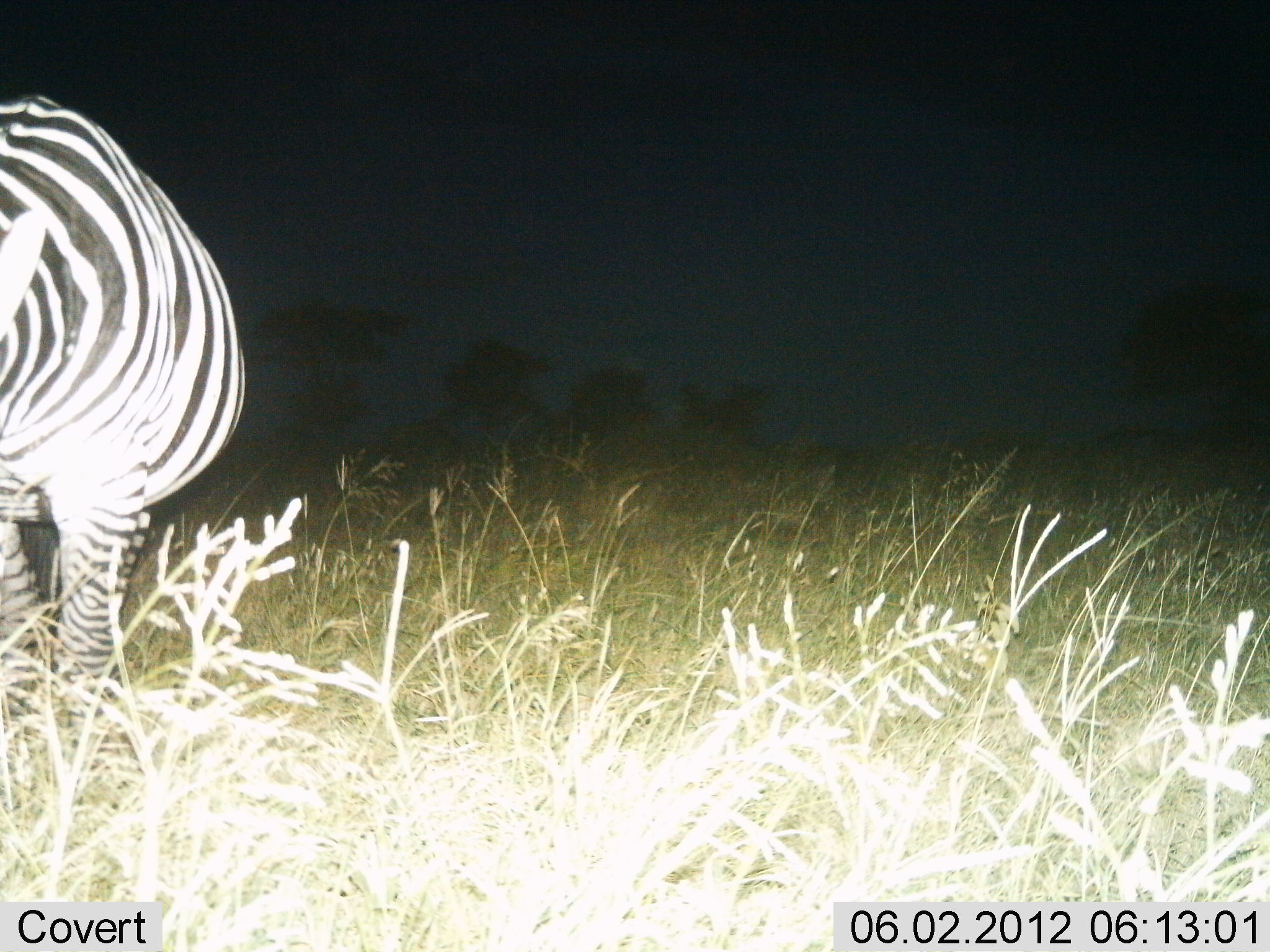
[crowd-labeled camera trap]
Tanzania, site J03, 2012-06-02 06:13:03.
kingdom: Animalia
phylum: Chordata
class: Mammalia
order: Perissodactyla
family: Equidae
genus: Equus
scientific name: Equus quagga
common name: plains zebra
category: zebra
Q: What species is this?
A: Zebra (plains zebra) (Equus quagga).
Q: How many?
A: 1.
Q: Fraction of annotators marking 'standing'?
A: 80%.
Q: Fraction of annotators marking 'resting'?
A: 0%.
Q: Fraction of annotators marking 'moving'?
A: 10%.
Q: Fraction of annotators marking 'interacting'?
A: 0%.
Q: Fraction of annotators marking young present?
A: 0%.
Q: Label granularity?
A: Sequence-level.